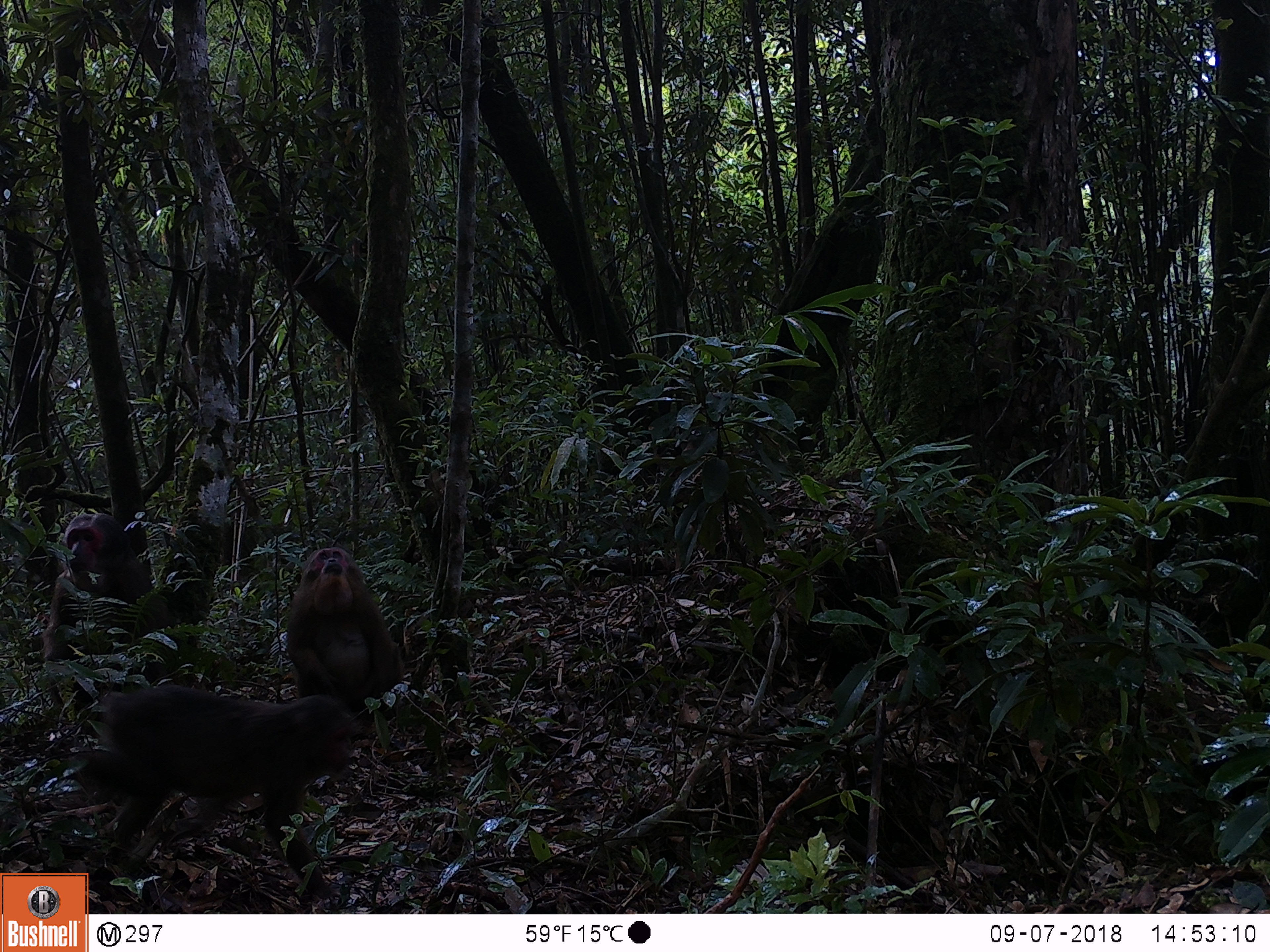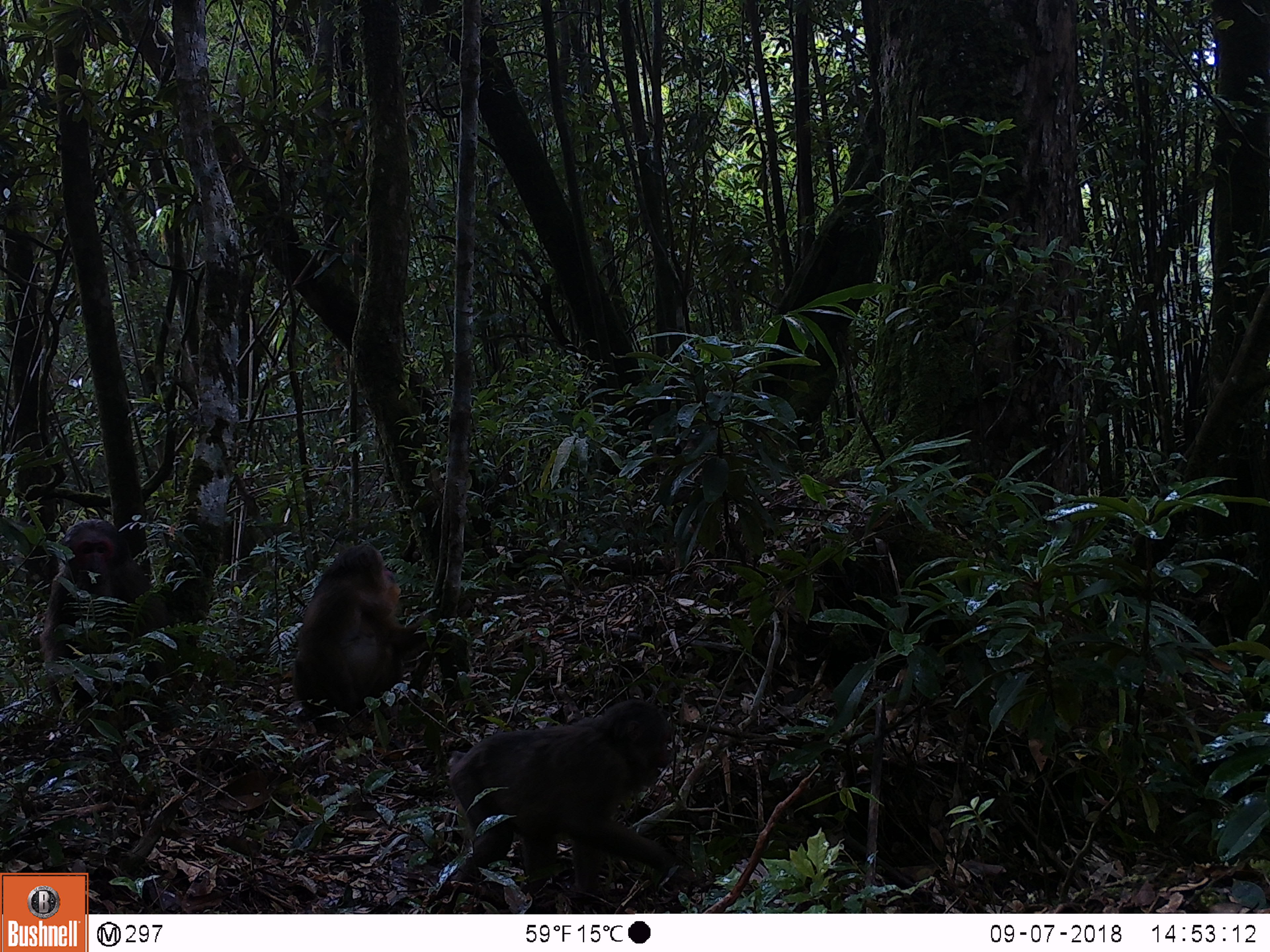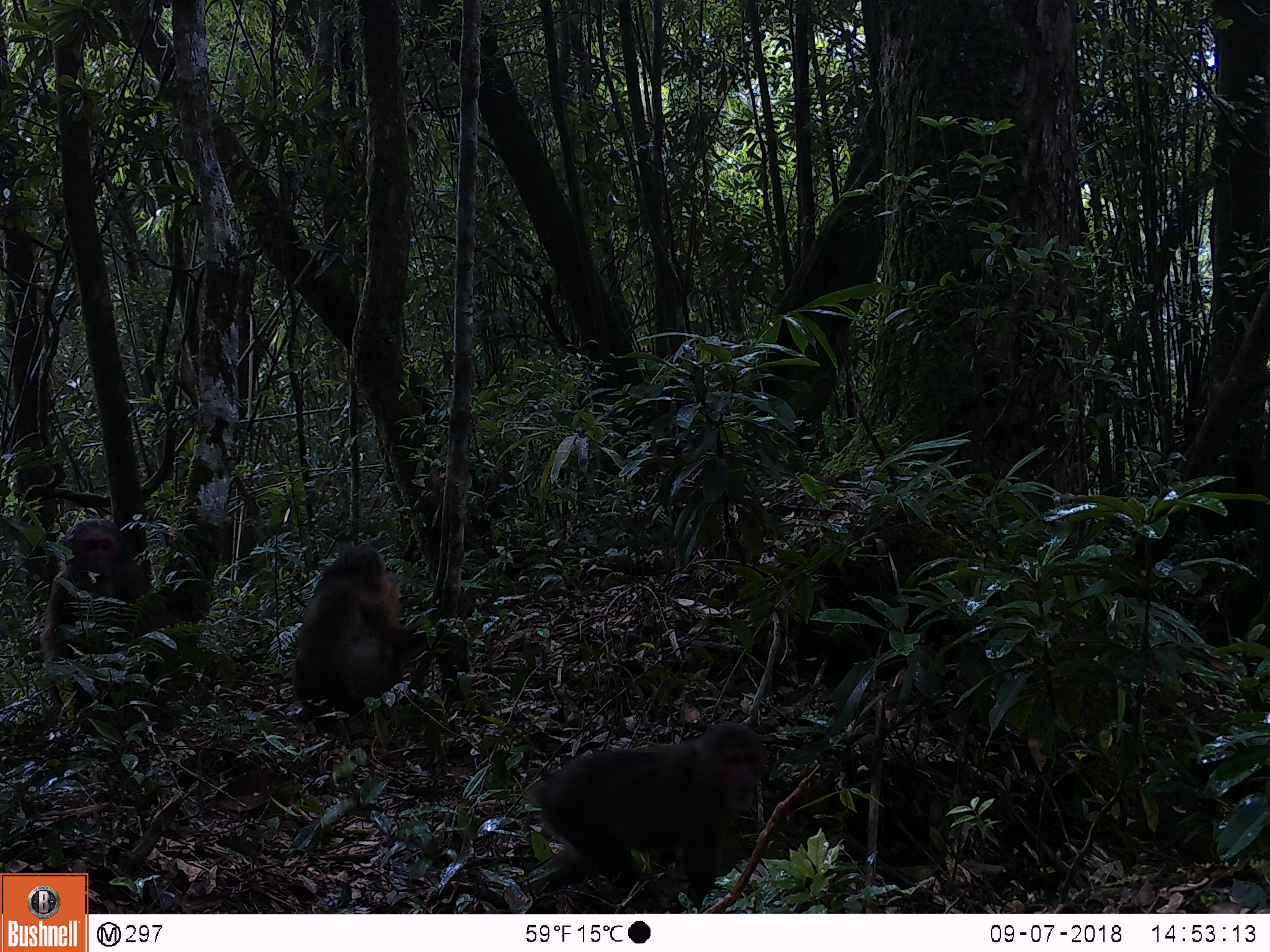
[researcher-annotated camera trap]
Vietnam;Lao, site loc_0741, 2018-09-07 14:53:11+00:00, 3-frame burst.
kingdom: Animalia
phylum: Chordata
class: Mammalia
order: Primates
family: Cercopithecidae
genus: Macaca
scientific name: Macaca arctoides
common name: stump-tailed macaque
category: stump tailed macaque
Stump tailed macaque (stump-tailed macaque) (Macaca arctoides). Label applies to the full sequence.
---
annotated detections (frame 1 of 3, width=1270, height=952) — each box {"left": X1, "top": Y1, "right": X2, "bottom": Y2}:
stump tailed macaque: {"left": 65, "top": 686, "right": 354, "bottom": 898}; {"left": 42, "top": 513, "right": 169, "bottom": 738}; {"left": 286, "top": 546, "right": 404, "bottom": 726}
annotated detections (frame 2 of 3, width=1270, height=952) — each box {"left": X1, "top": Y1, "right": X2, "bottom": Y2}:
stump tailed macaque: {"left": 448, "top": 699, "right": 697, "bottom": 903}; {"left": 40, "top": 518, "right": 169, "bottom": 738}; {"left": 291, "top": 546, "right": 437, "bottom": 733}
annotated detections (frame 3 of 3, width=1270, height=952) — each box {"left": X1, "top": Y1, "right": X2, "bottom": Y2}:
stump tailed macaque: {"left": 521, "top": 720, "right": 767, "bottom": 910}; {"left": 40, "top": 518, "right": 169, "bottom": 738}; {"left": 291, "top": 546, "right": 437, "bottom": 733}